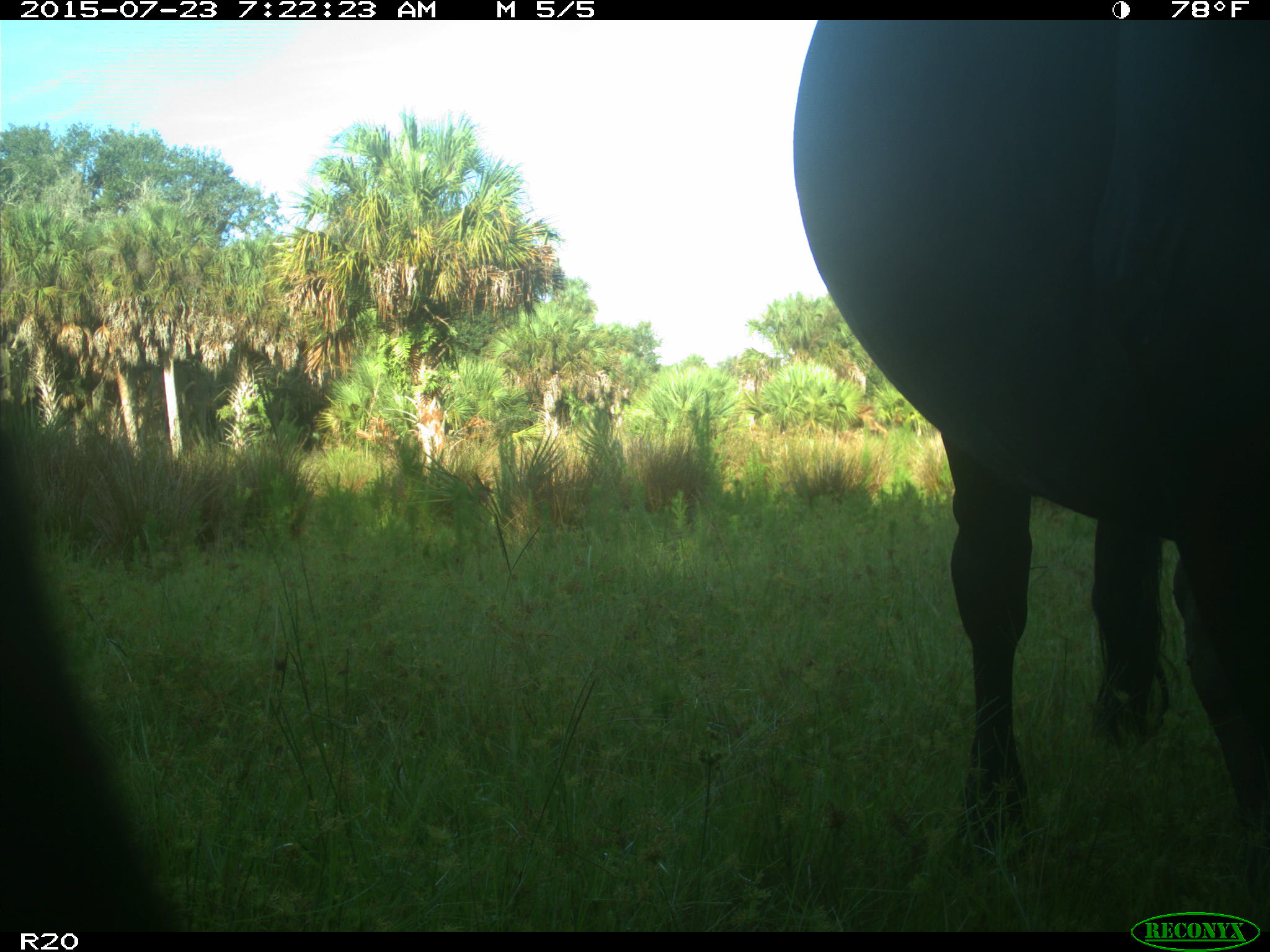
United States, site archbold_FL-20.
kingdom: Animalia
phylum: Chordata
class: Mammalia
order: Artiodactyla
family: Bovidae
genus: Bos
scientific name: Bos taurus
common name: domestic cow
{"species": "Bos taurus (domestic cow)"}